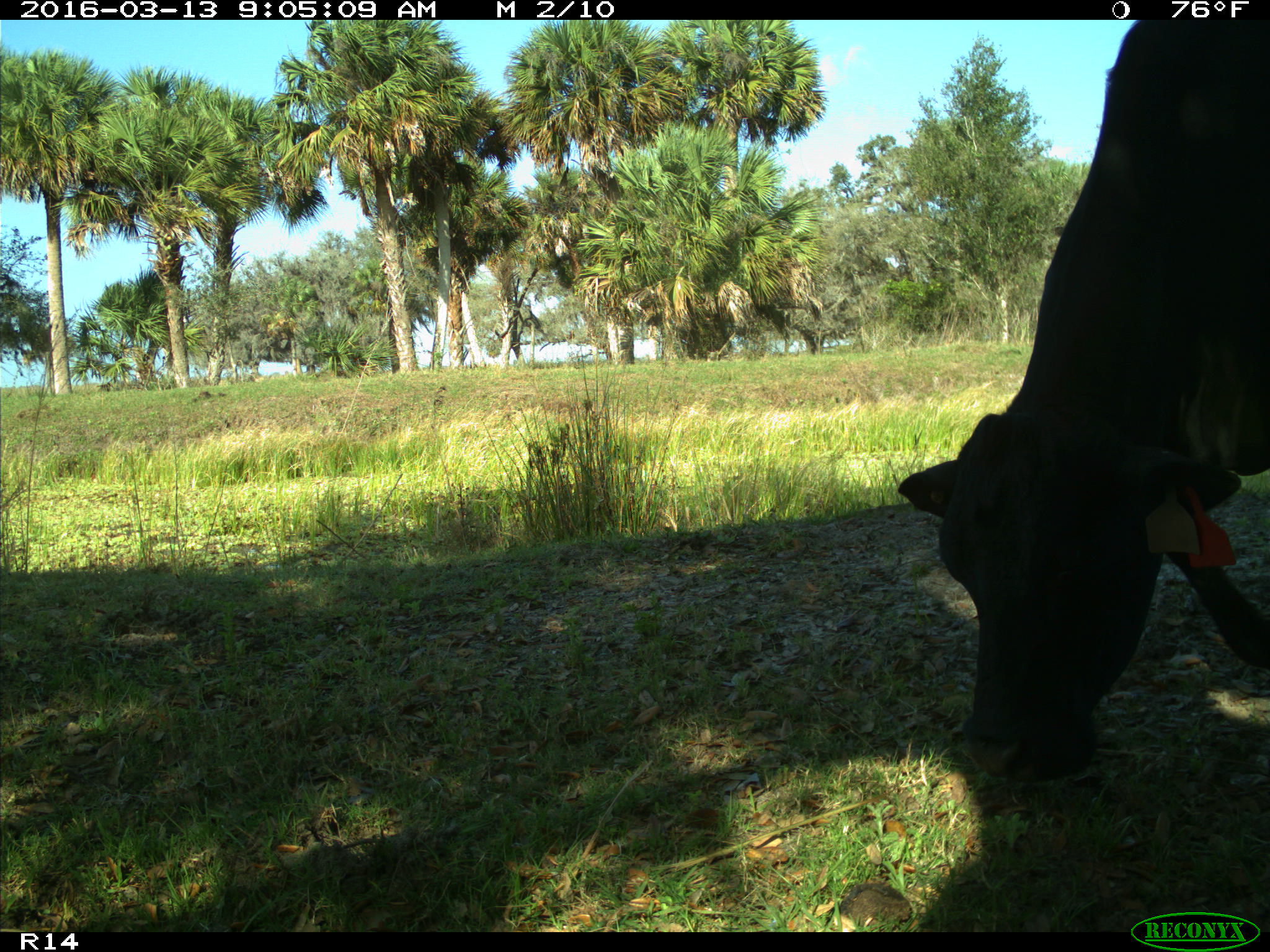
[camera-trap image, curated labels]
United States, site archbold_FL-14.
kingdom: Animalia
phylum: Chordata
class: Mammalia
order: Artiodactyla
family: Bovidae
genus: Bos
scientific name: Bos taurus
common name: domestic cow